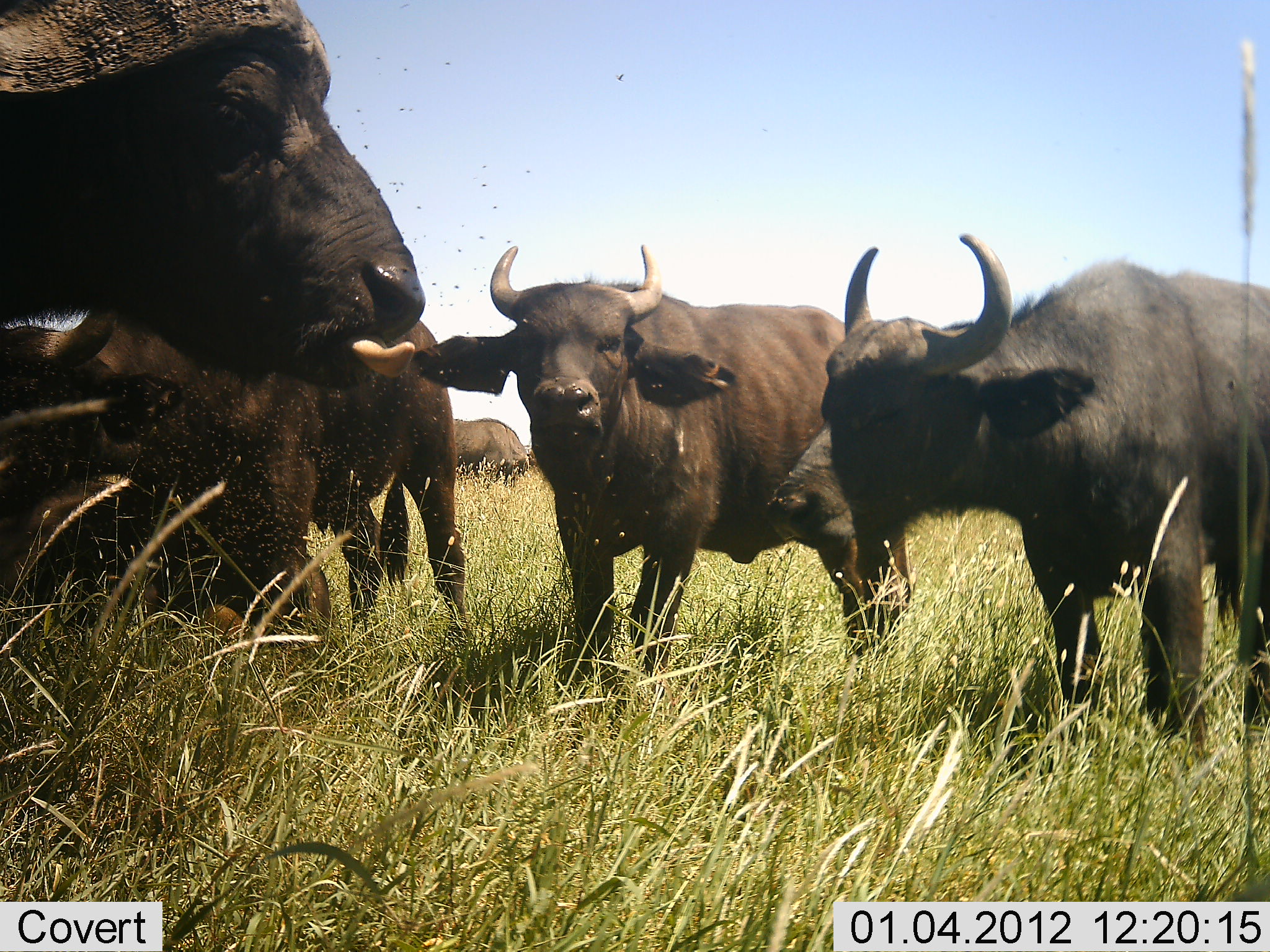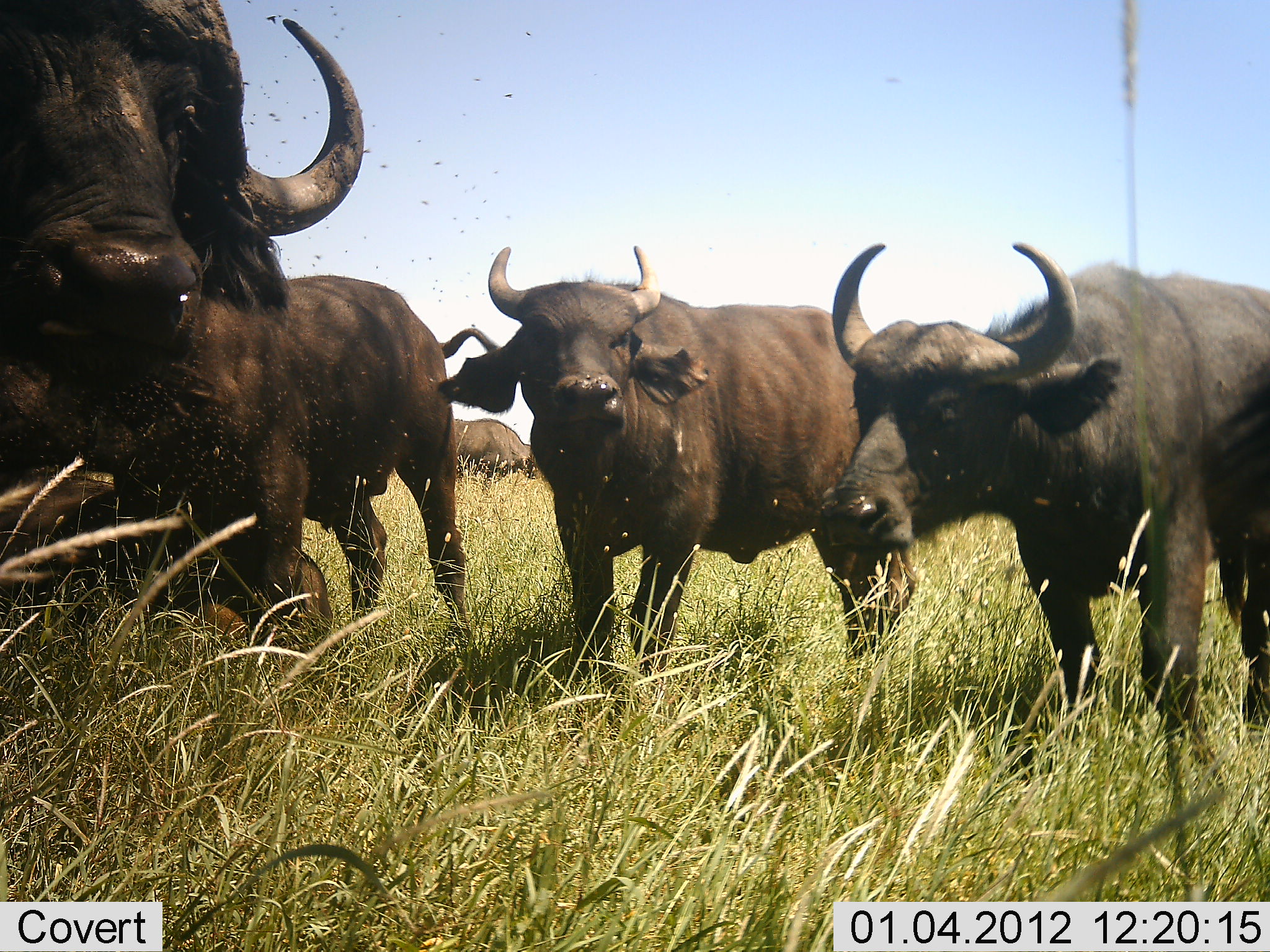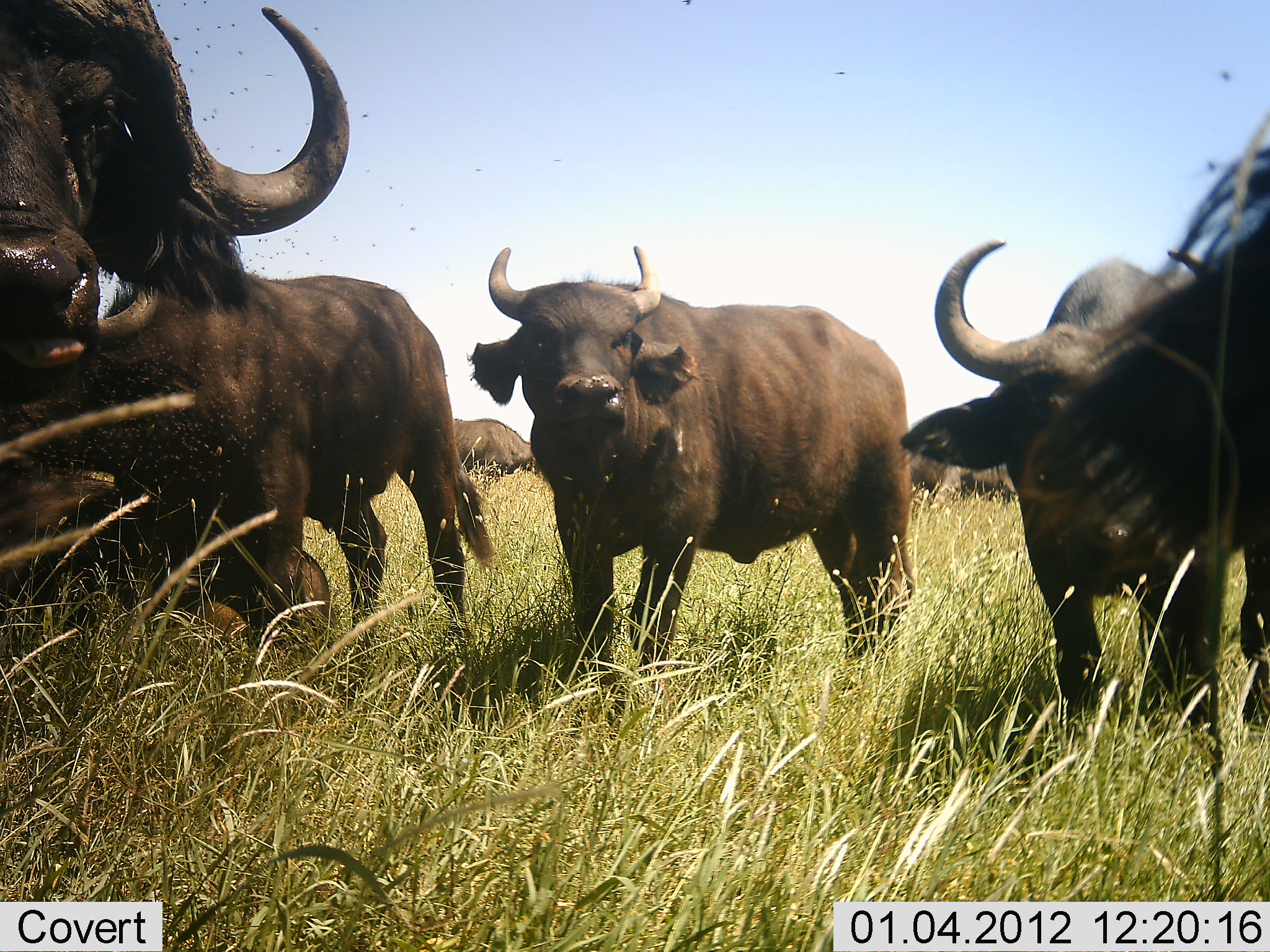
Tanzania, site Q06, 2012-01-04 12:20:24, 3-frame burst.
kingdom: Animalia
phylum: Chordata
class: Mammalia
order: Artiodactyla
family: Bovidae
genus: Syncerus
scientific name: Syncerus caffer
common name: cape buffalo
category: buffalo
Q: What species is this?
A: Buffalo (cape buffalo) (Syncerus caffer).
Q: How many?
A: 7.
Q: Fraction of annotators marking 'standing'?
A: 64%.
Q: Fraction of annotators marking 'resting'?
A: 0%.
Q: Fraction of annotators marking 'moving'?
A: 27%.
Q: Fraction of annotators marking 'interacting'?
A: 9%.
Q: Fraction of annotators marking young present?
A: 18%.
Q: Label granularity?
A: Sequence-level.